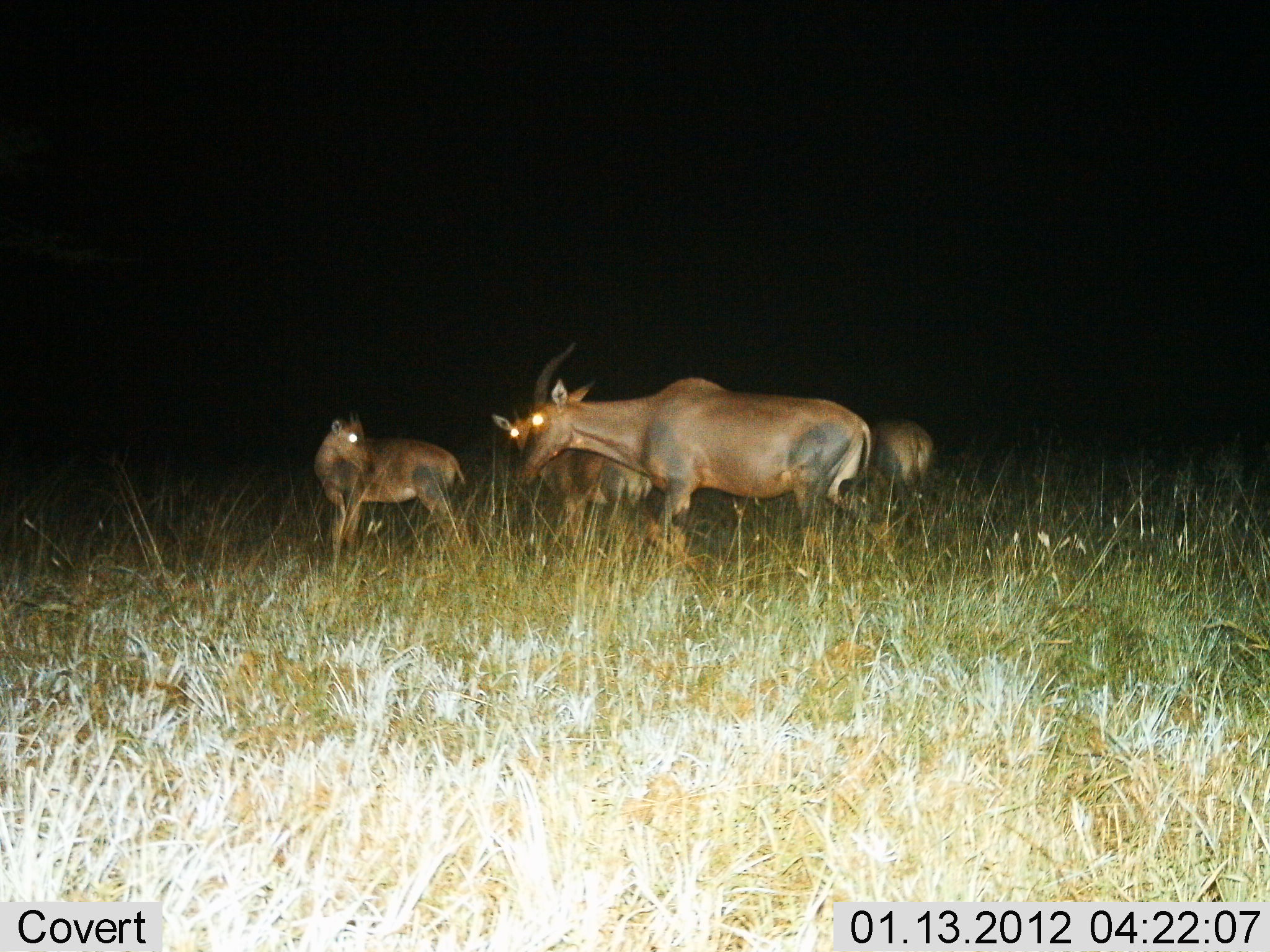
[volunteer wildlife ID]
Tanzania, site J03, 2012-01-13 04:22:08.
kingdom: Animalia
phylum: Chordata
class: Mammalia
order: Artiodactyla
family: Bovidae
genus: Damaliscus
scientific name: Damaliscus lunatus jimela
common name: topi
Topi (Damaliscus lunatus jimela), count 4. Behavior (volunteer vote fractions): standing 71%, resting 0%, moving 43%, interacting 0%. Young present (vote fraction): 71%. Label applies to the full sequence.